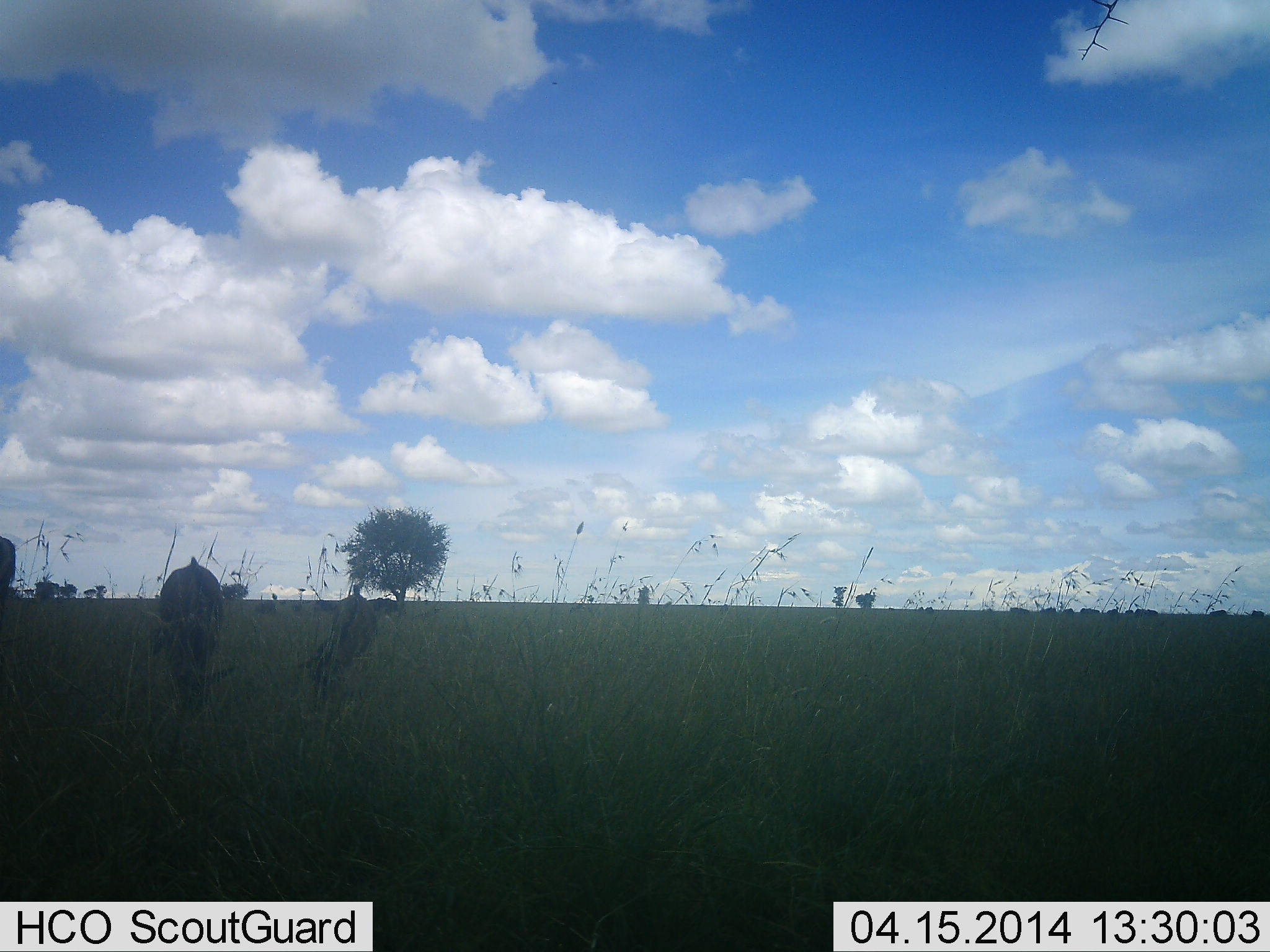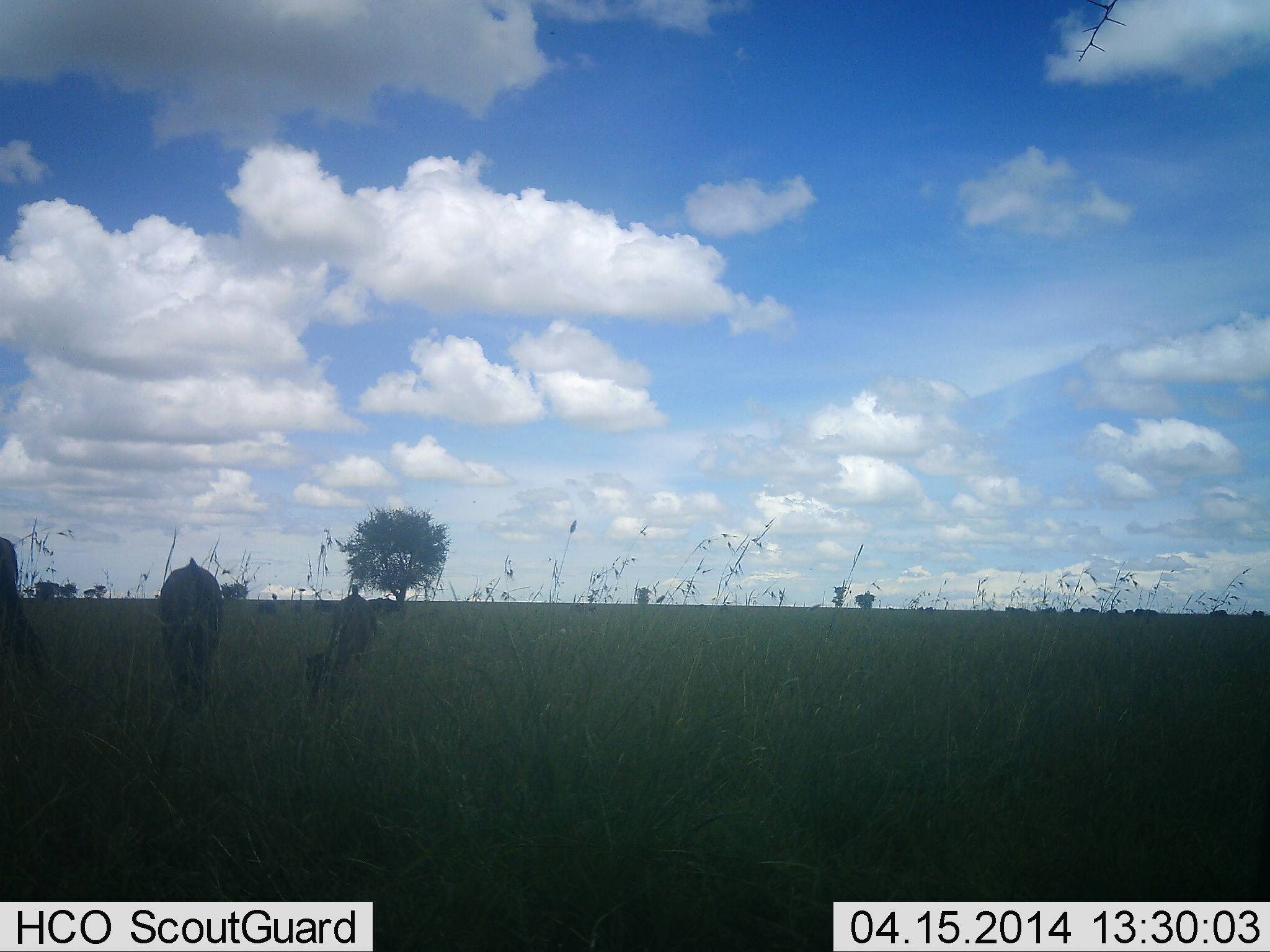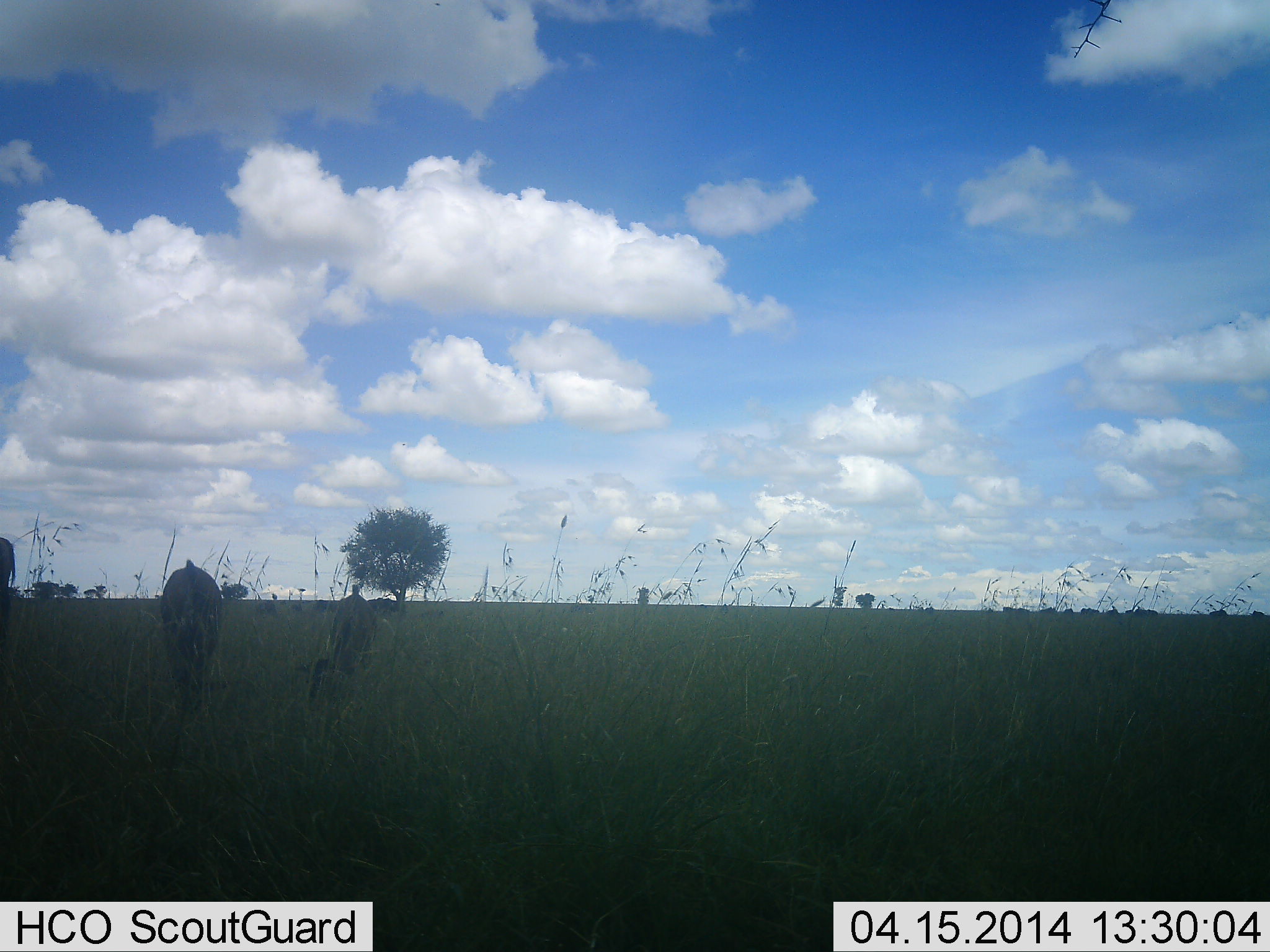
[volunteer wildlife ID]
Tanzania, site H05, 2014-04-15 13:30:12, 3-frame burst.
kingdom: Animalia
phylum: Chordata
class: Mammalia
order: Artiodactyla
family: Bovidae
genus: Connochaetes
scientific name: Connochaetes taurinus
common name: blue wildebeest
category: wildebeest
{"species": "wildebeest (blue wildebeest) (Connochaetes taurinus)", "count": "3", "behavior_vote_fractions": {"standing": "30%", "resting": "0%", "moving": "0%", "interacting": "0%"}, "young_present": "30%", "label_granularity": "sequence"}